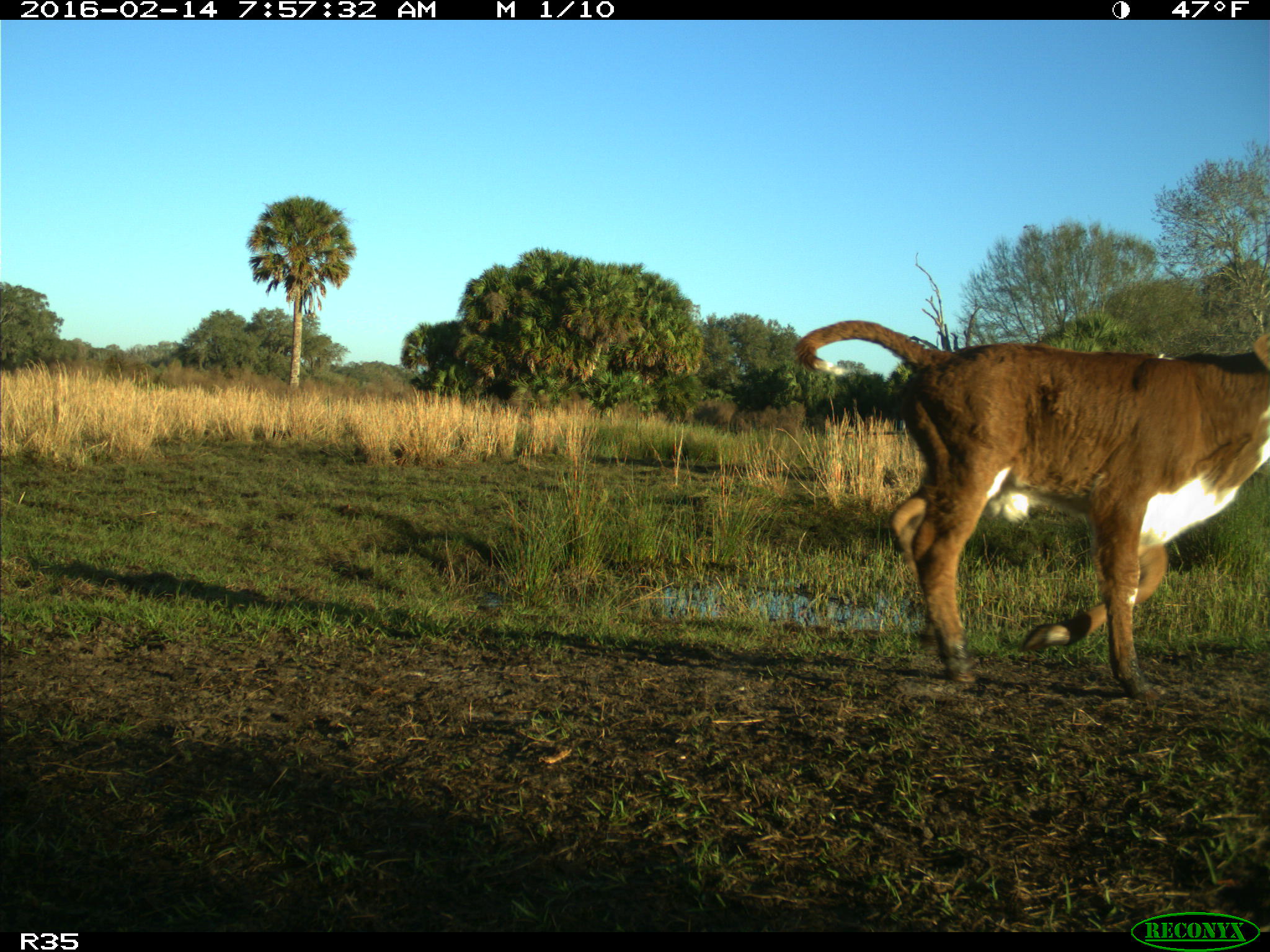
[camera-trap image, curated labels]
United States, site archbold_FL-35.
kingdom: Animalia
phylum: Chordata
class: Mammalia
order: Artiodactyla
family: Bovidae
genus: Bos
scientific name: Bos taurus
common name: domestic cow